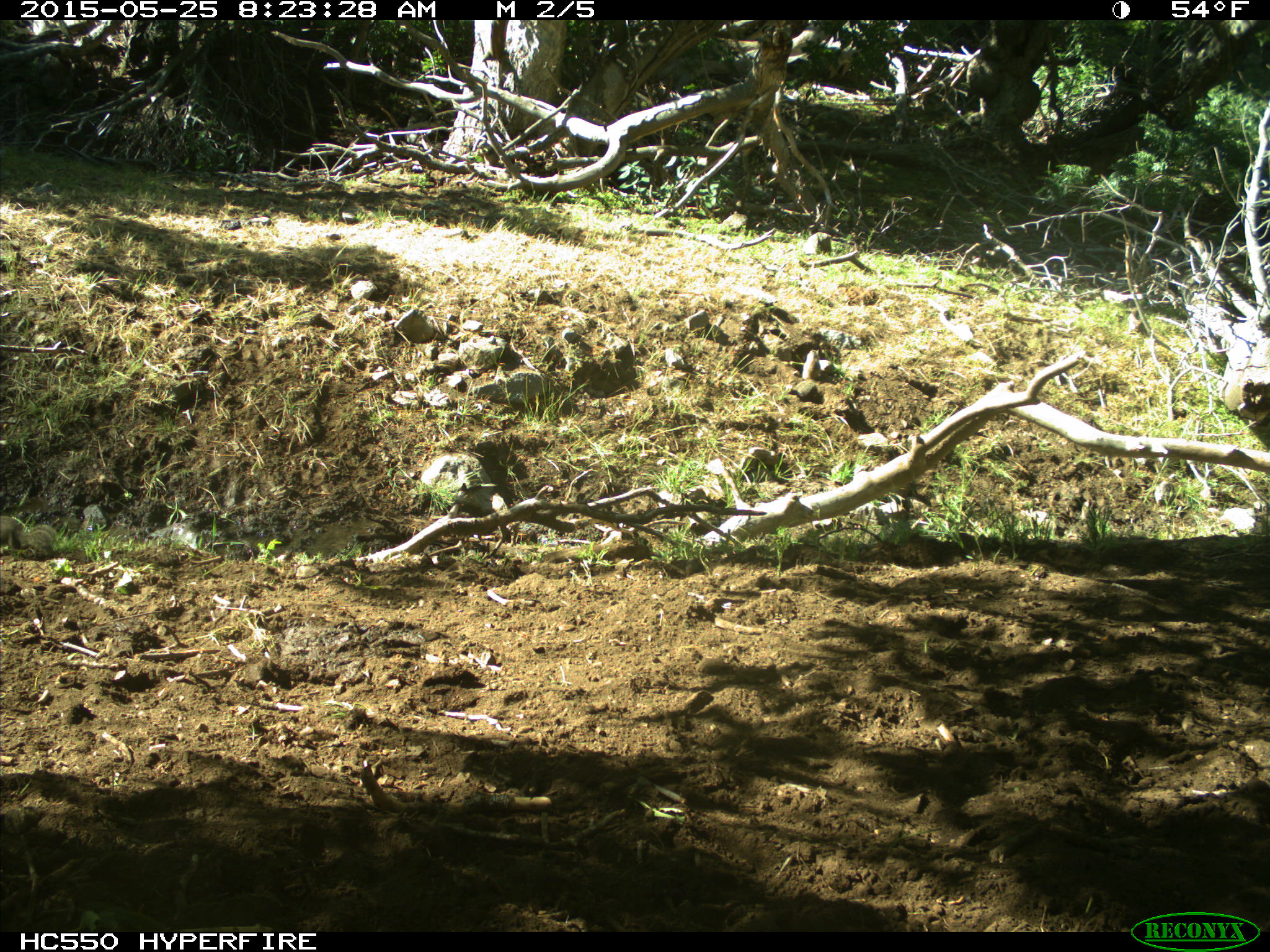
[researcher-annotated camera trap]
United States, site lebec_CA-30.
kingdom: Animalia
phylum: Chordata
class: Mammalia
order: Rodentia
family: Sciuridae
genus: Otospermophilus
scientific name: Otospermophilus beecheyi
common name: california ground squirrel